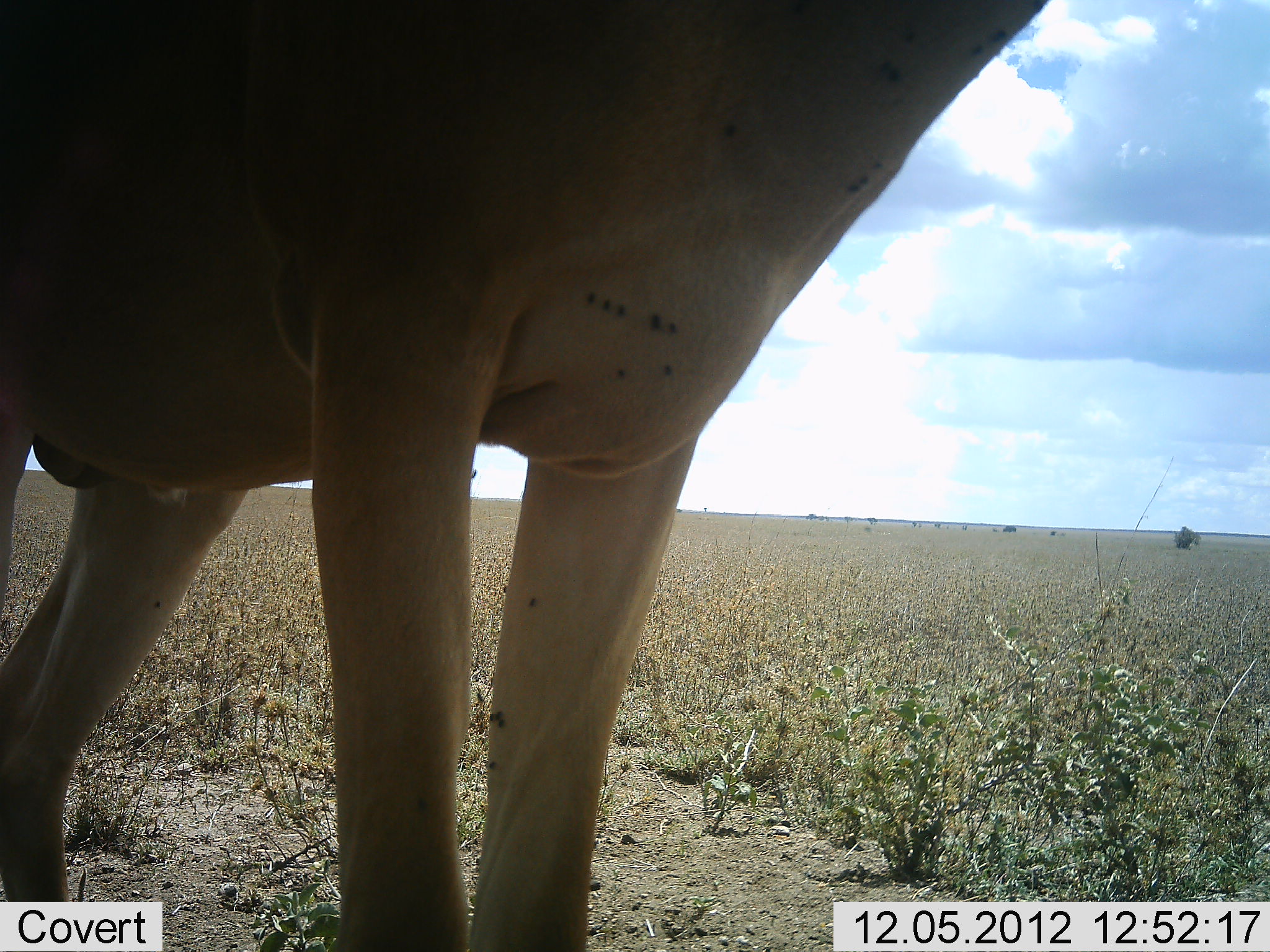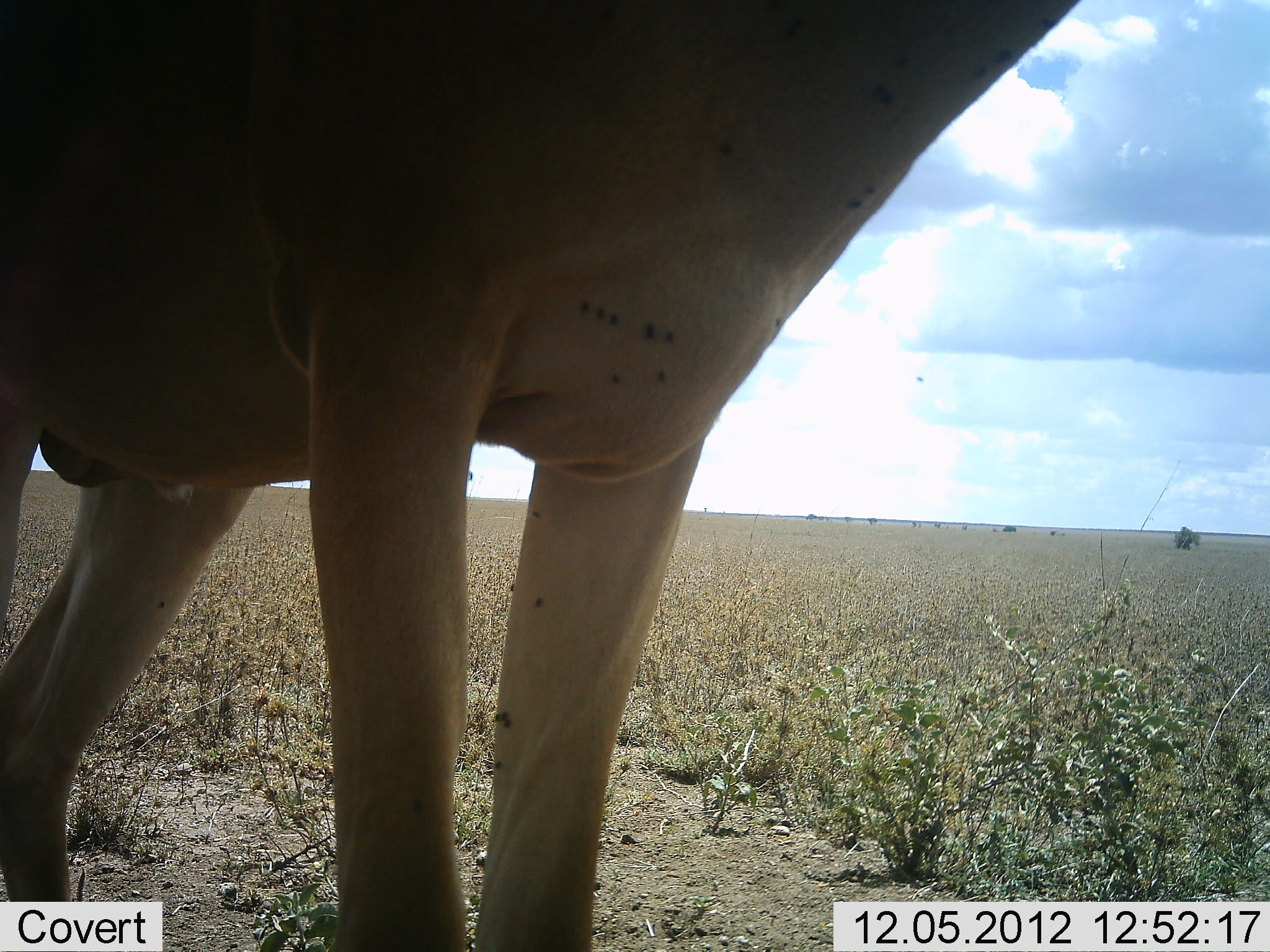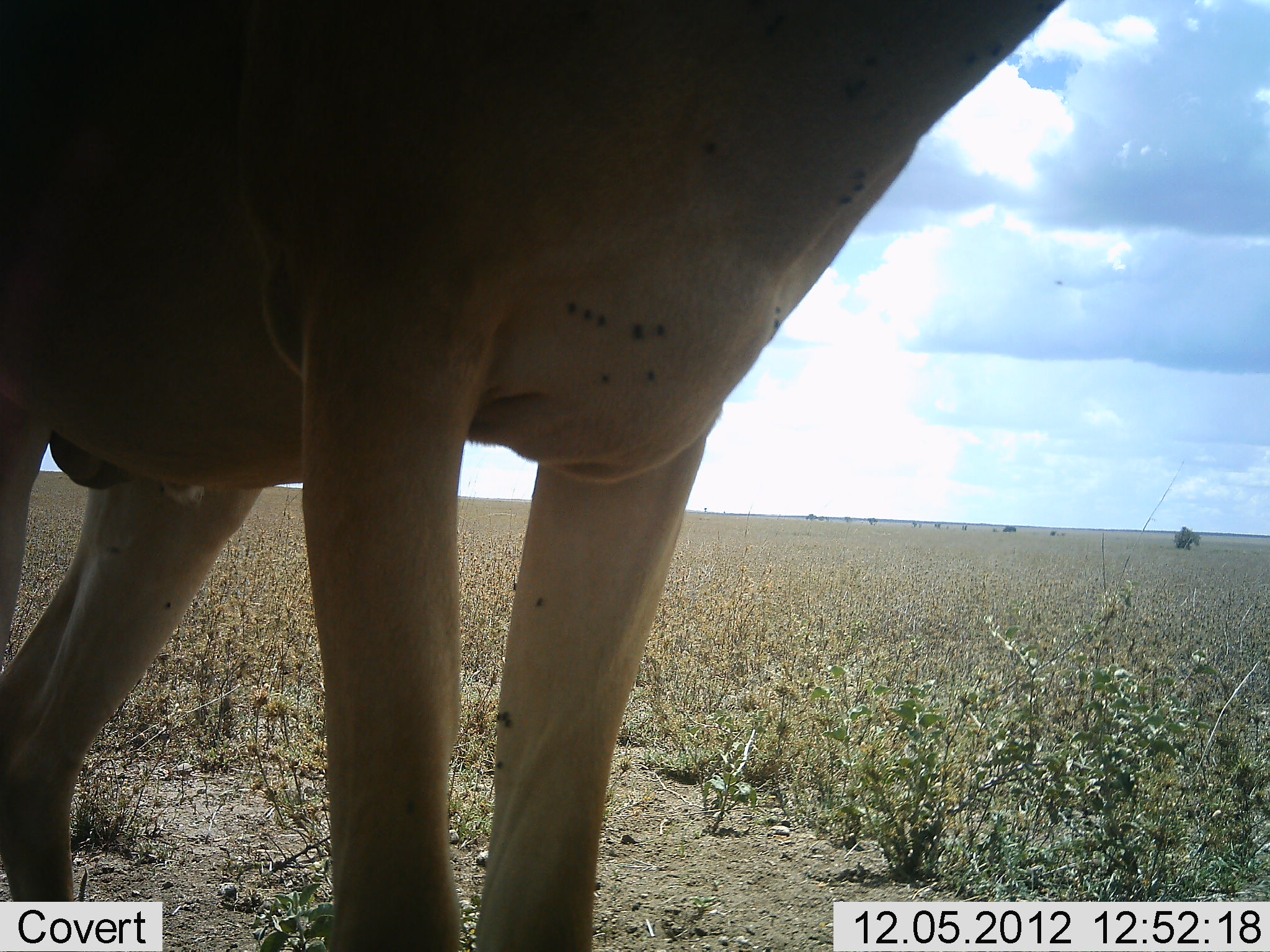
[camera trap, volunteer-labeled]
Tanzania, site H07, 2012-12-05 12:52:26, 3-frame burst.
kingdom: Animalia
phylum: Chordata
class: Mammalia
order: Artiodactyla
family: Bovidae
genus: Alcelaphus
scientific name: Alcelaphus buselaphus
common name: hartebeest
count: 1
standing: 100%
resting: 0%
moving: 0%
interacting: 0%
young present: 0%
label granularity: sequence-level